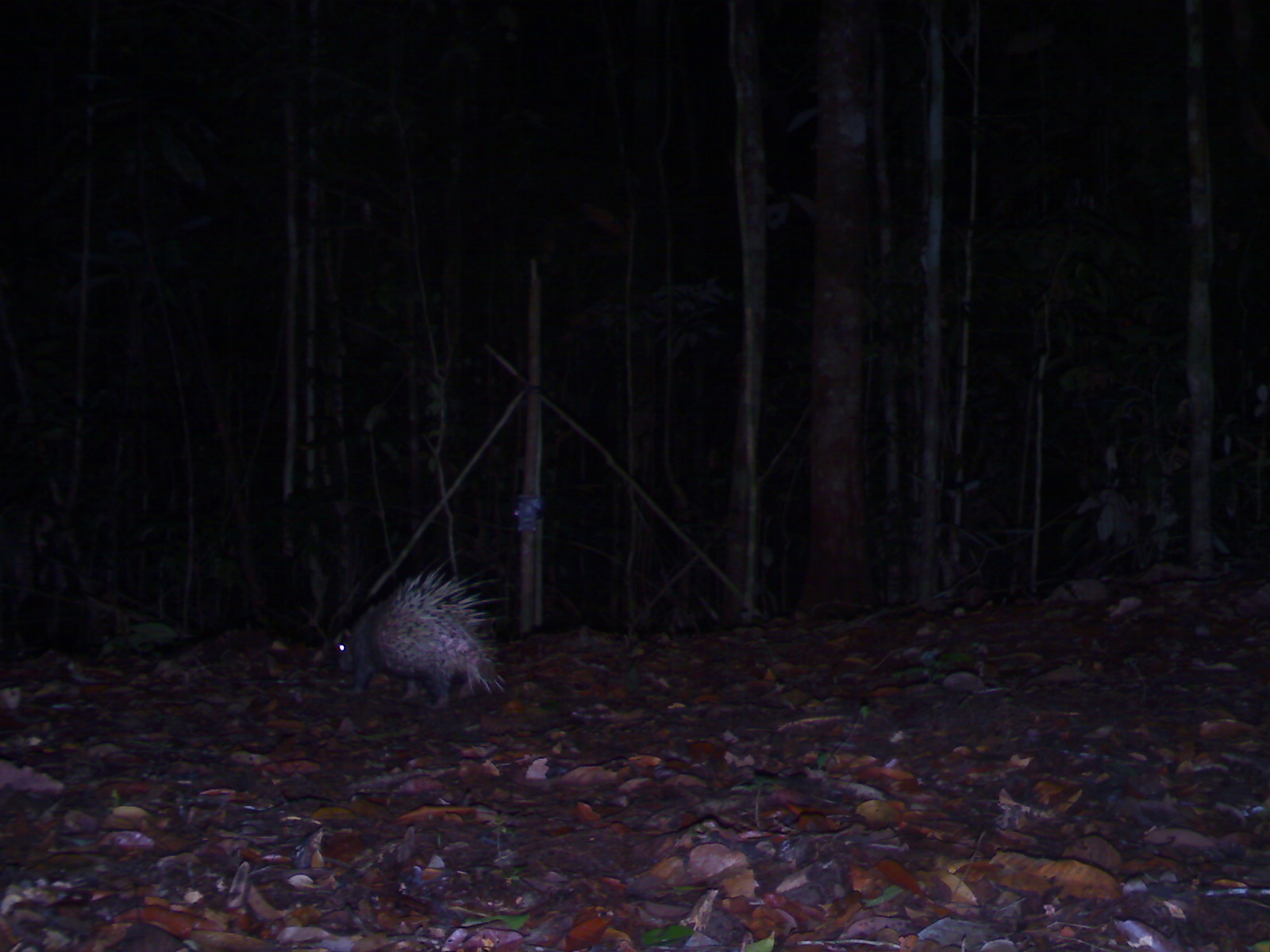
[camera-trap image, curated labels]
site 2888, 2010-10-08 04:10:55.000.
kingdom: Animalia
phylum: Chordata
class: Mammalia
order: Rodentia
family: Hystricidae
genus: Hystrix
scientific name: Hystrix brachyura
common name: east asian porcupine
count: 1